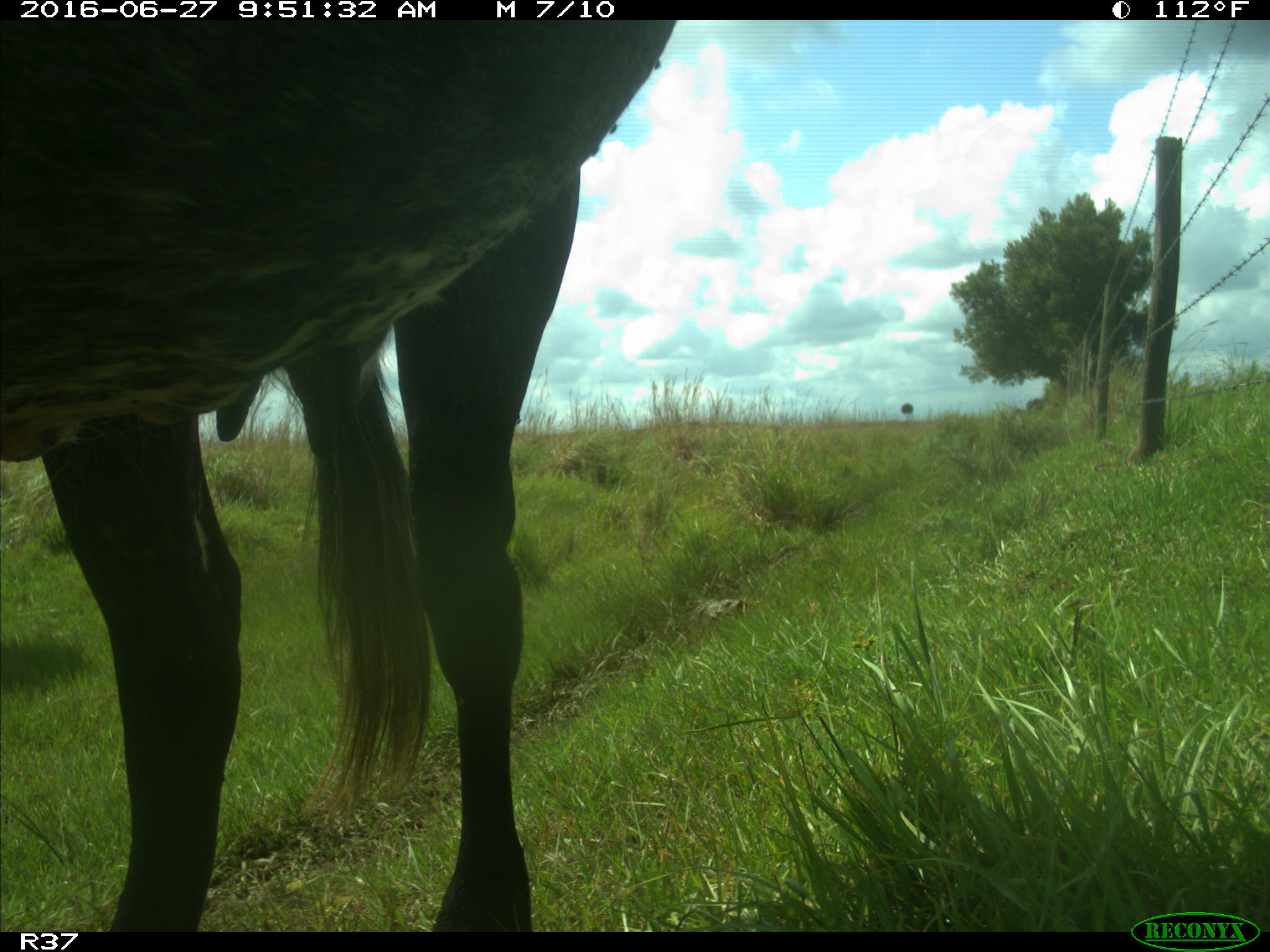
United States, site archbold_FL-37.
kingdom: Animalia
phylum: Chordata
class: Mammalia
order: Artiodactyla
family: Bovidae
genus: Bos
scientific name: Bos taurus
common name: domestic cow